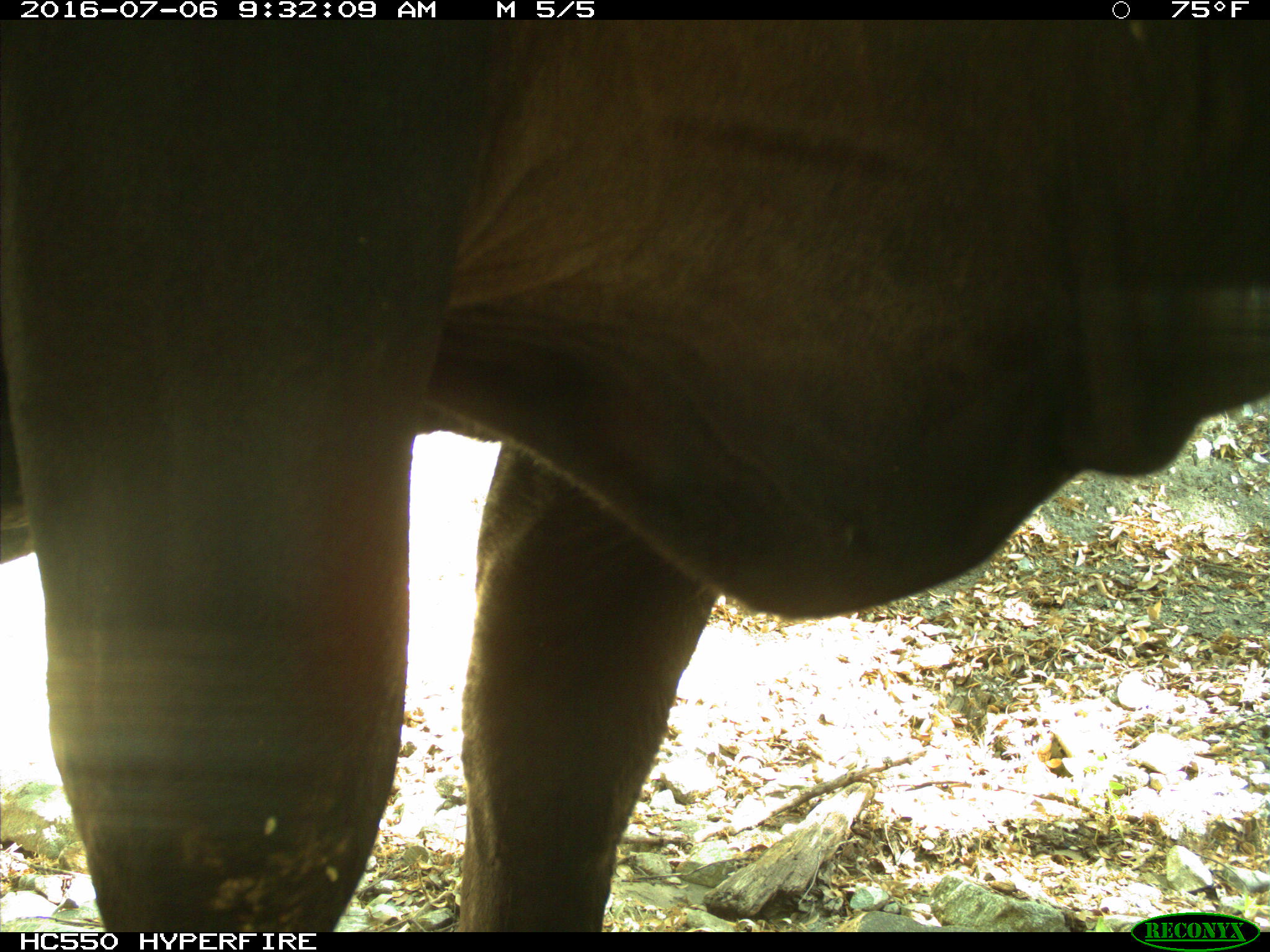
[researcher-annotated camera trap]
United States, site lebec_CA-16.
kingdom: Animalia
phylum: Chordata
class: Mammalia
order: Artiodactyla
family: Bovidae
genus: Bos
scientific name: Bos taurus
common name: domestic cow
Bos taurus (domestic cow).